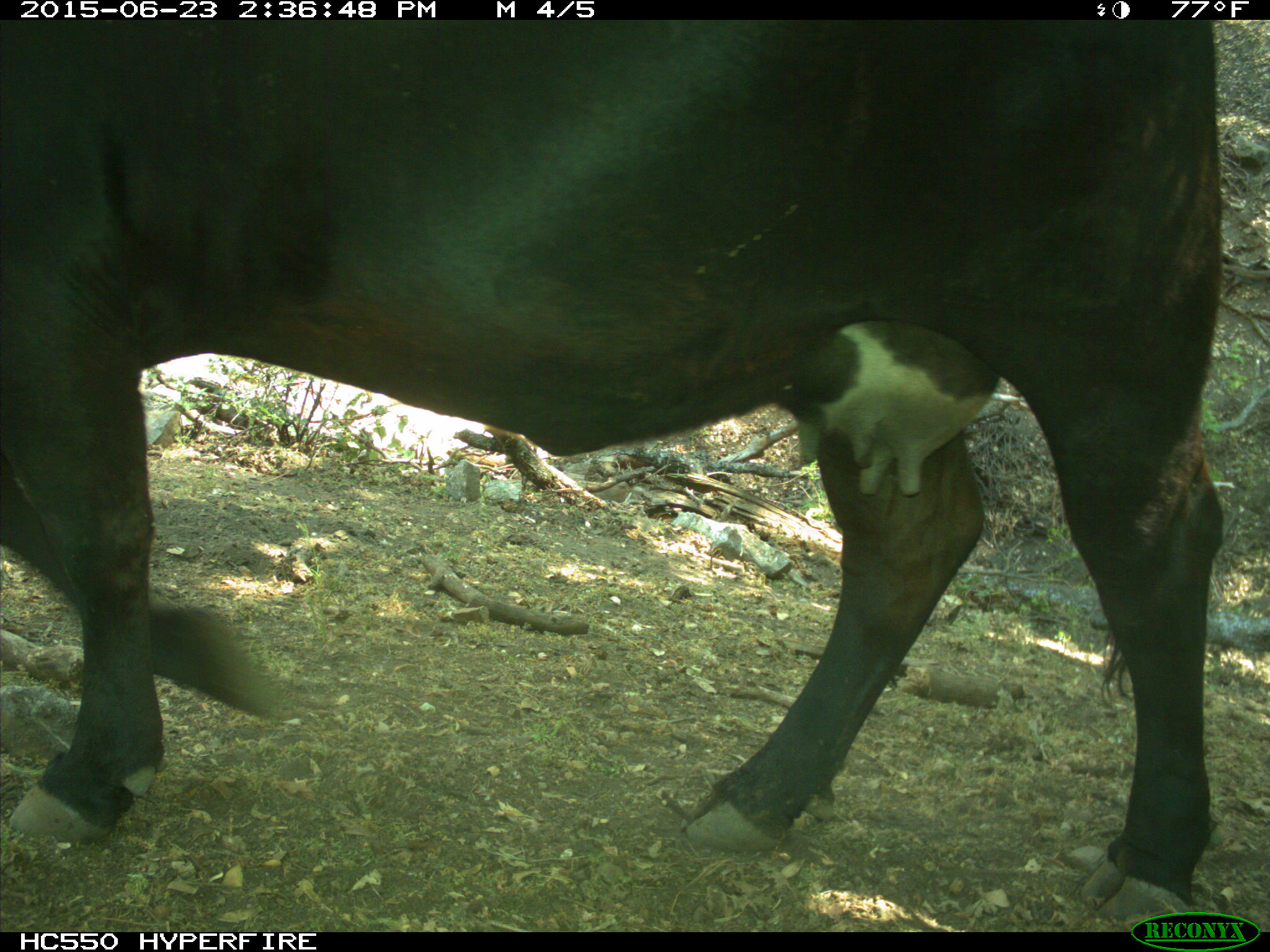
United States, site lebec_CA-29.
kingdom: Animalia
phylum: Chordata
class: Mammalia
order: Artiodactyla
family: Bovidae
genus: Bos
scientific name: Bos taurus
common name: domestic cow